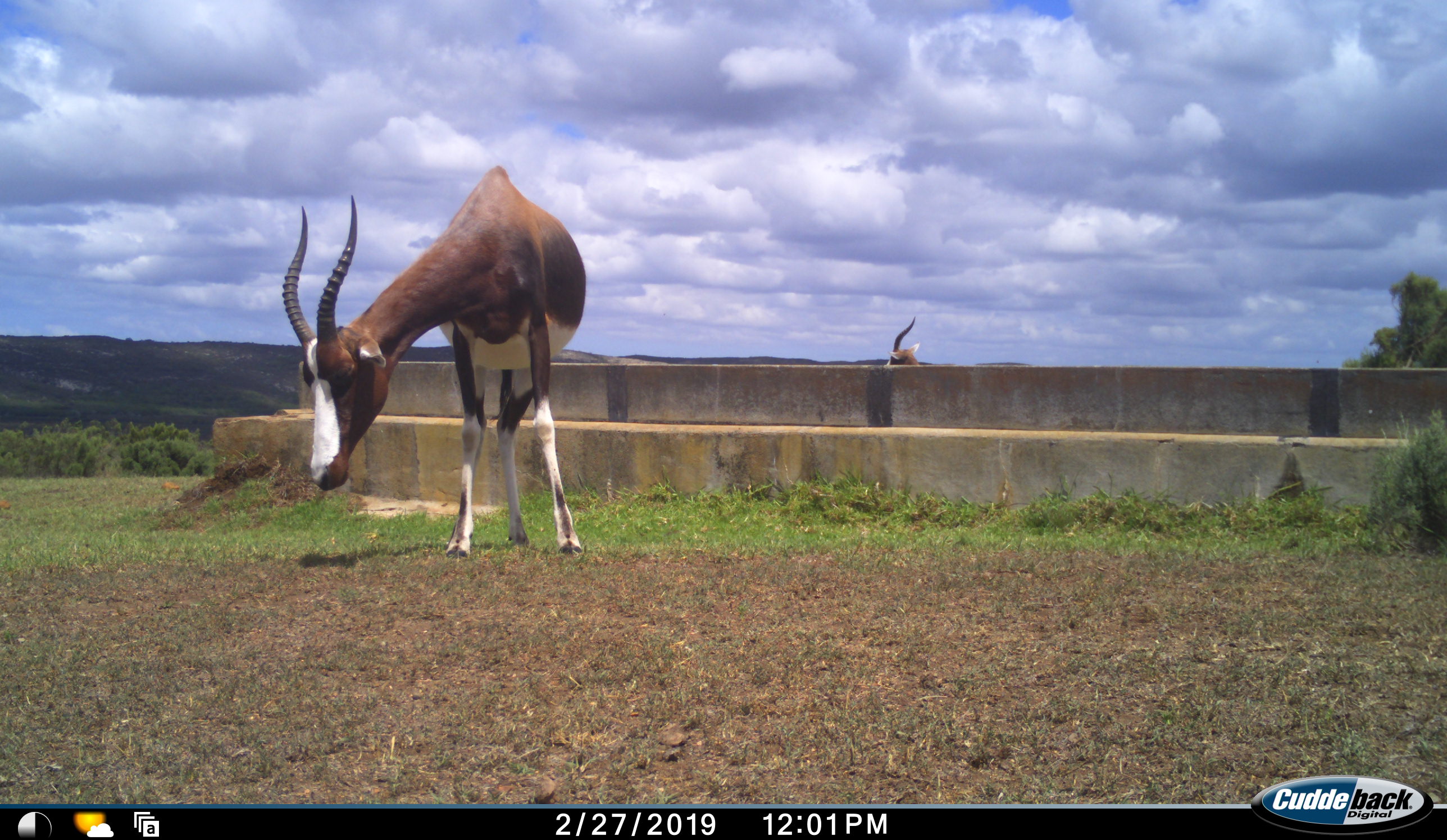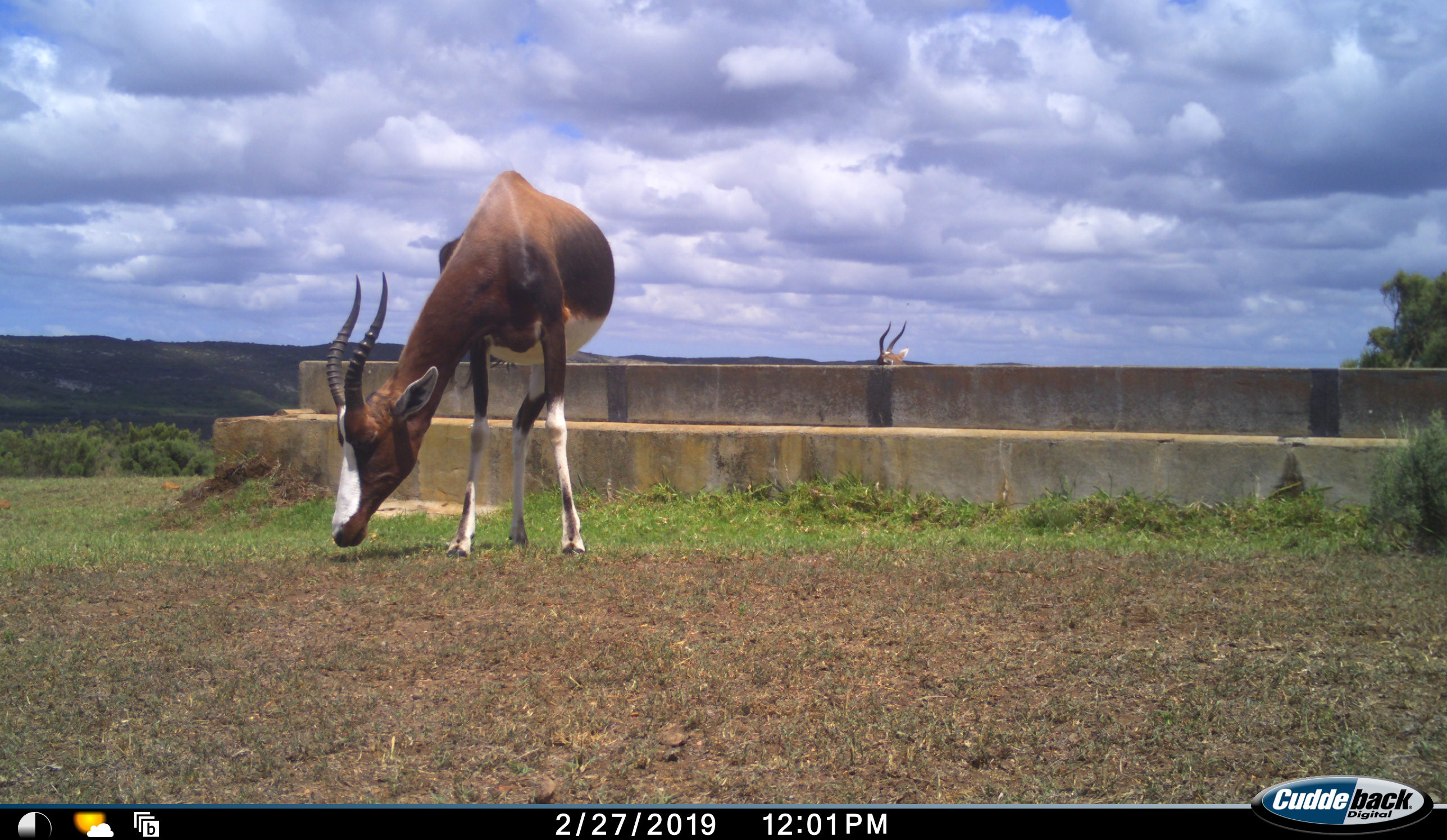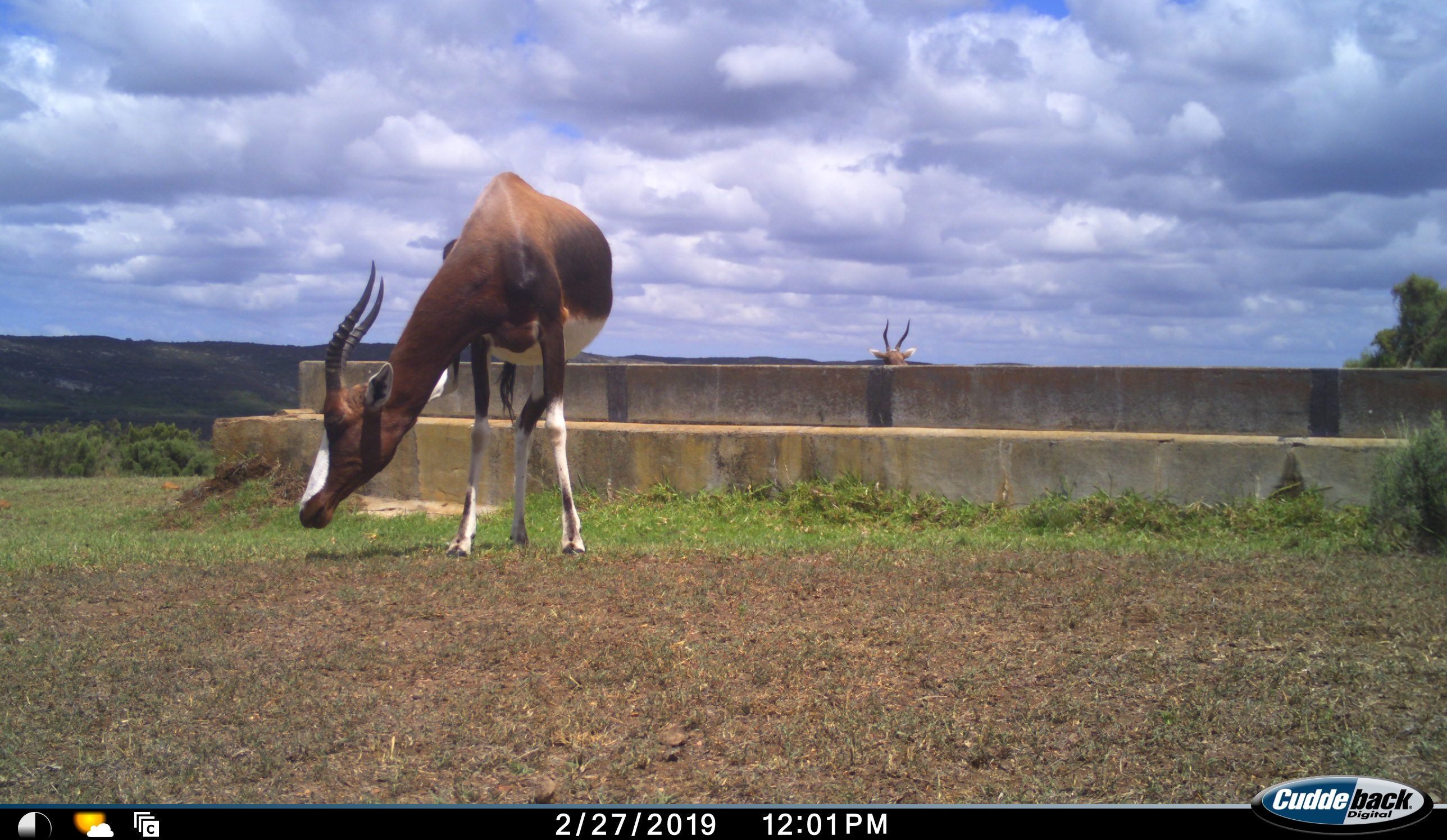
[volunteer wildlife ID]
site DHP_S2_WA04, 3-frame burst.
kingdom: Animalia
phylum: Chordata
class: Mammalia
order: Artiodactyla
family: Bovidae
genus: Damaliscus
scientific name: Damaliscus pygargus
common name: bontebok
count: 2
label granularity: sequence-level